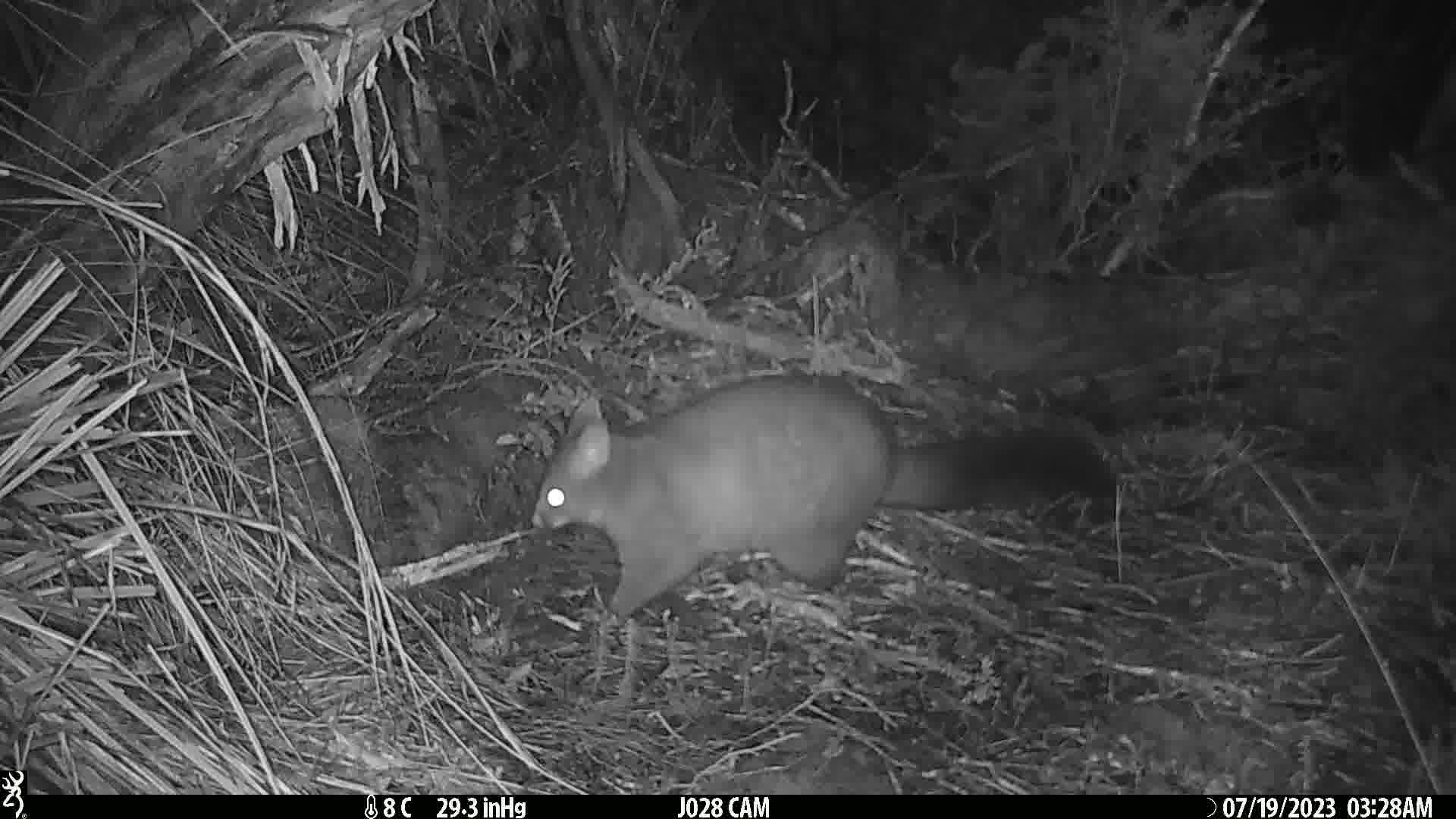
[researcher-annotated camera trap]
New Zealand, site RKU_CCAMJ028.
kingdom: Animalia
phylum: Chordata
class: Mammalia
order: Diprotodontia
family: Phalangeridae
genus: Trichosurus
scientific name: Trichosurus vulpecula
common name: common brushtail possum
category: possum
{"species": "possum (common brushtail possum) (Trichosurus vulpecula)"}